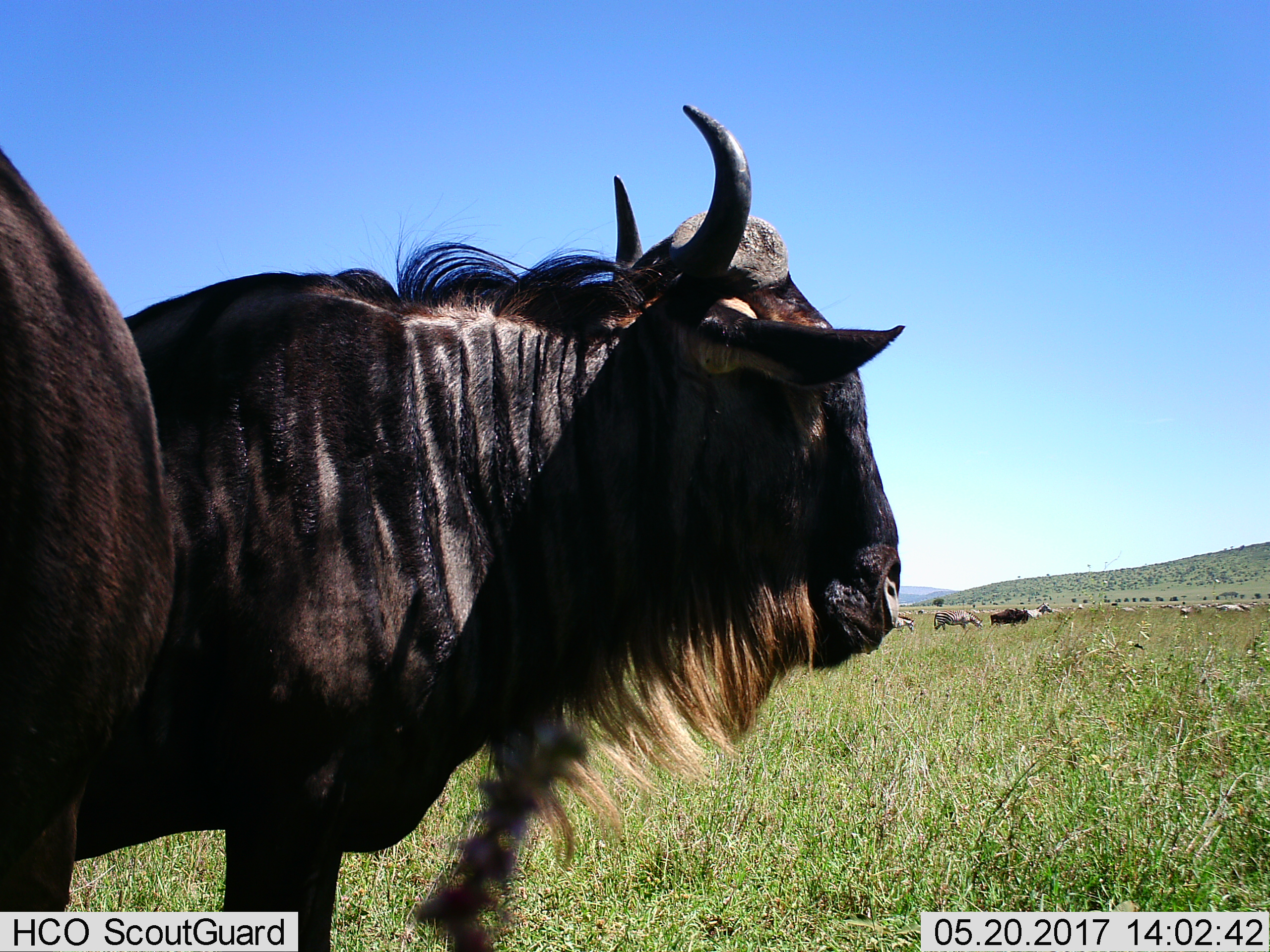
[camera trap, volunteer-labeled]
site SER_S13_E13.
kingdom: Animalia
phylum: Chordata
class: Mammalia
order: Artiodactyla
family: Bovidae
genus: Connochaetes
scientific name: Connochaetes taurinus taurinus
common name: blue wildebeest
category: wildebeestblue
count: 3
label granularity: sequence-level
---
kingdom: Animalia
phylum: Chordata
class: Mammalia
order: Perissodactyla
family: Equidae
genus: Equus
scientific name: Equus quagga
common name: plains zebra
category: zebraplains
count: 7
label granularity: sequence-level